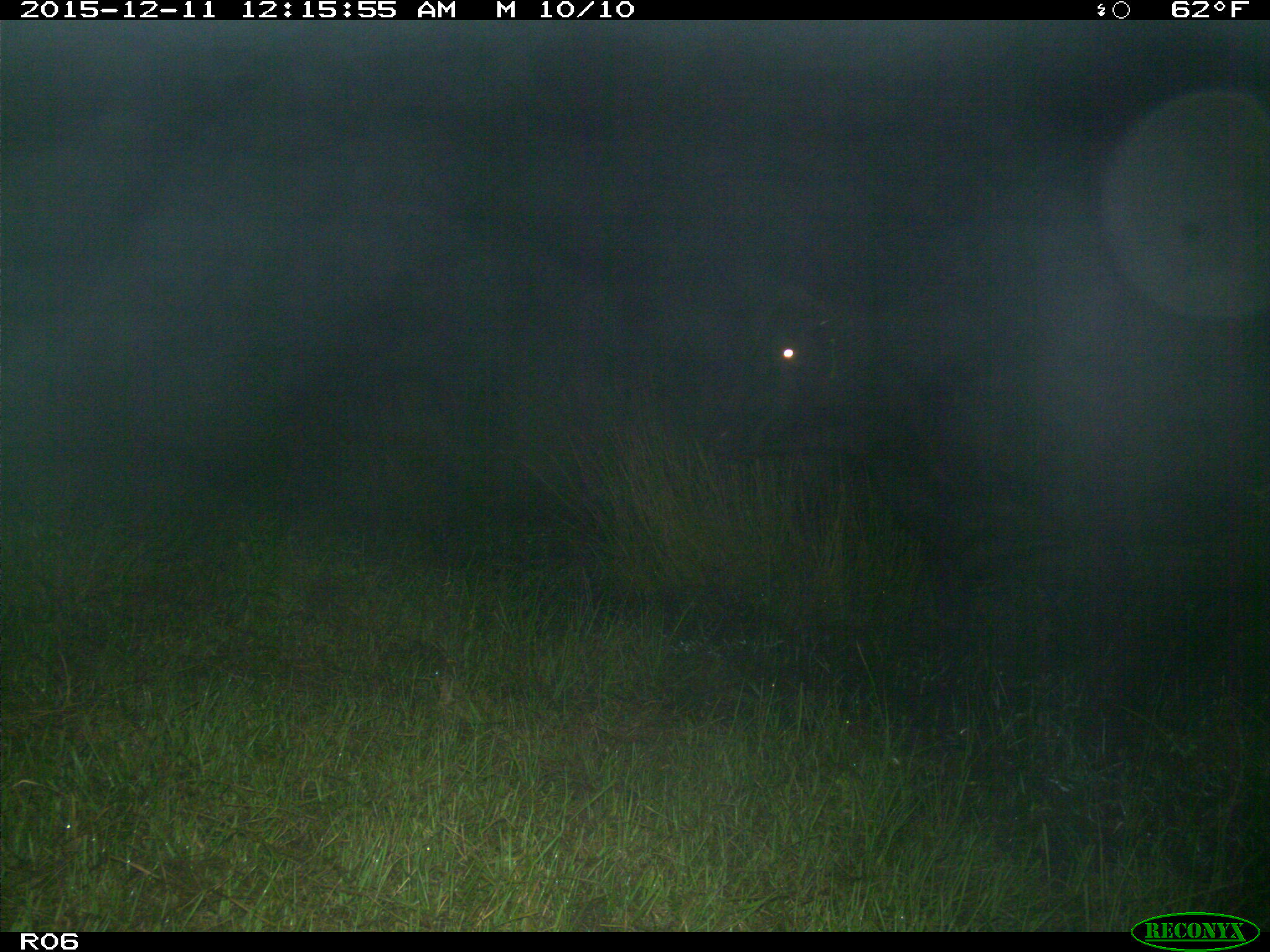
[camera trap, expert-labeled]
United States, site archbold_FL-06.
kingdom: Animalia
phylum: Chordata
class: Mammalia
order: Artiodactyla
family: Bovidae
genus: Bos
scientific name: Bos taurus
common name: domestic cow